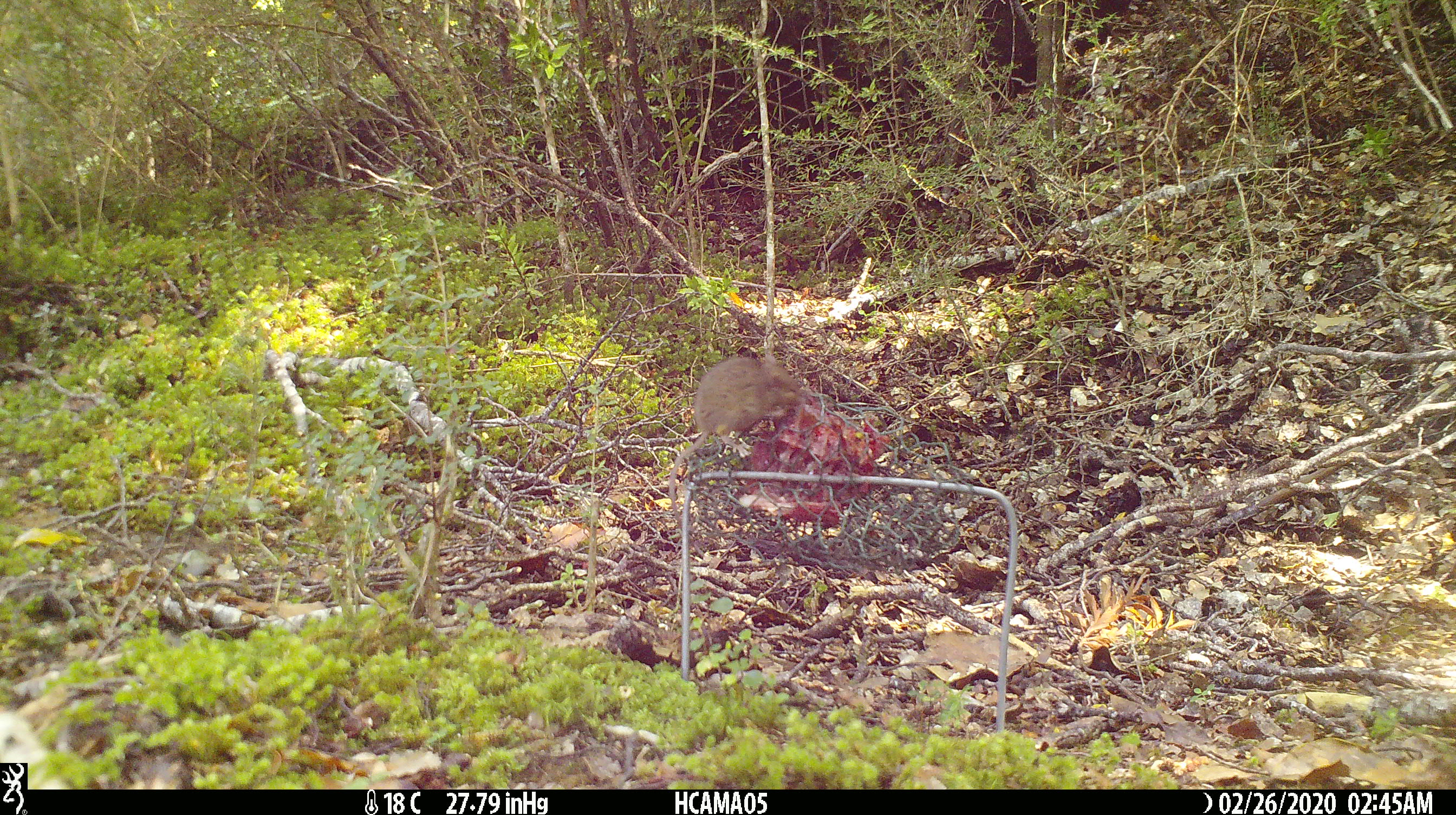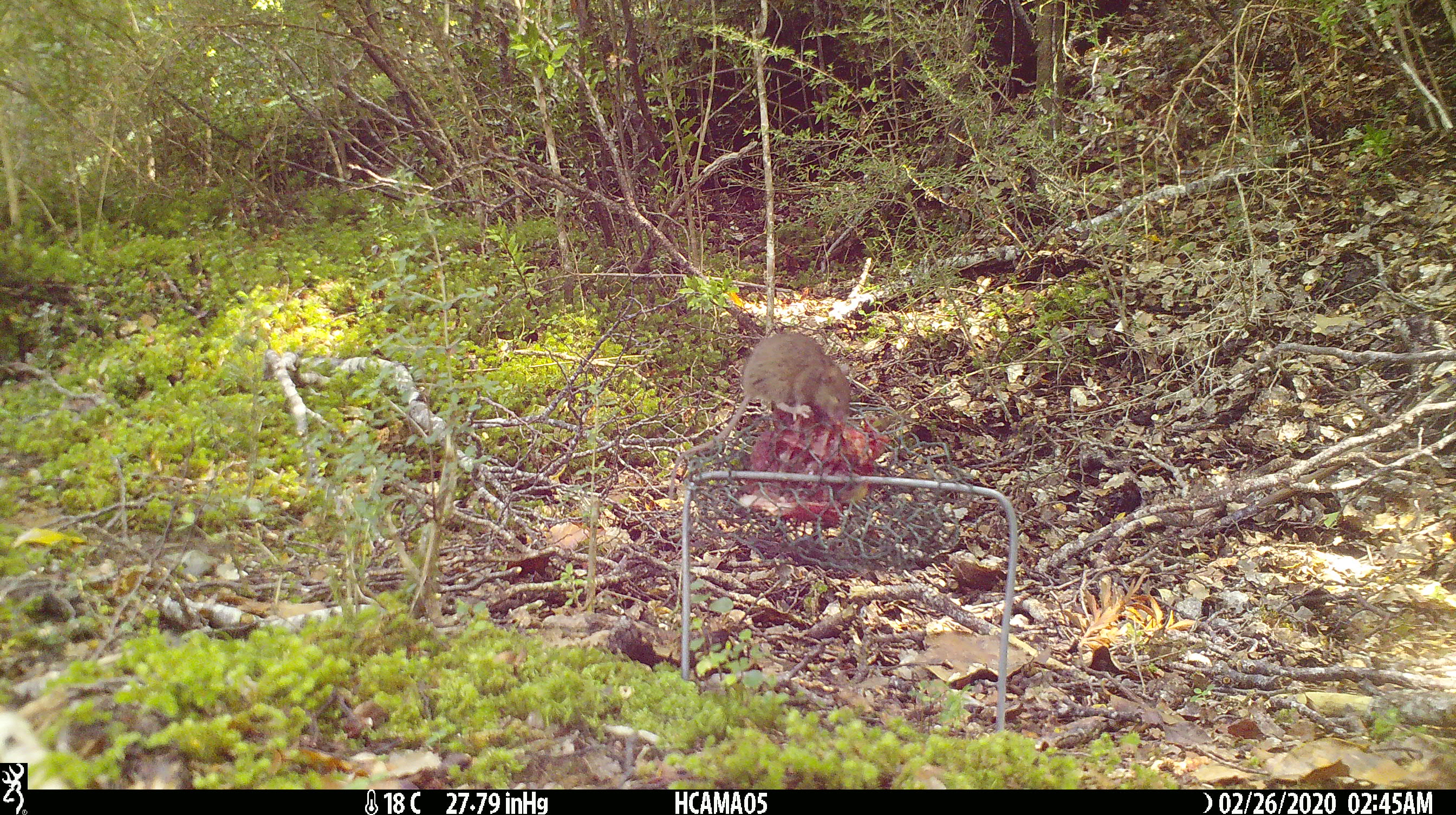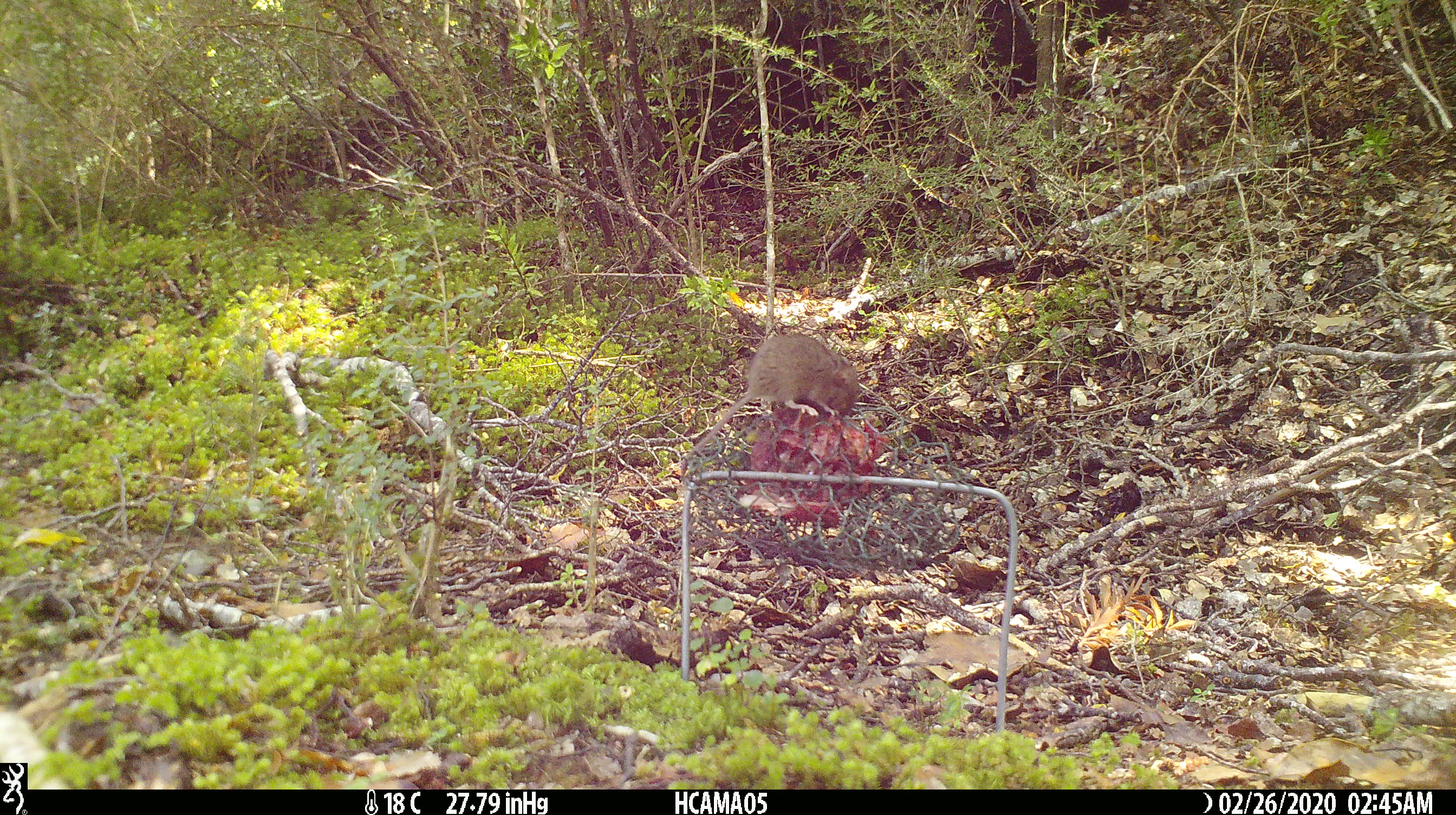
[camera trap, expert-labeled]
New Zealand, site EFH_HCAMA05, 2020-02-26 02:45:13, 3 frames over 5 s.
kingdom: Animalia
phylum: Chordata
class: Mammalia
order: Rodentia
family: Muridae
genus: Mus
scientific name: Mus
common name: mouse